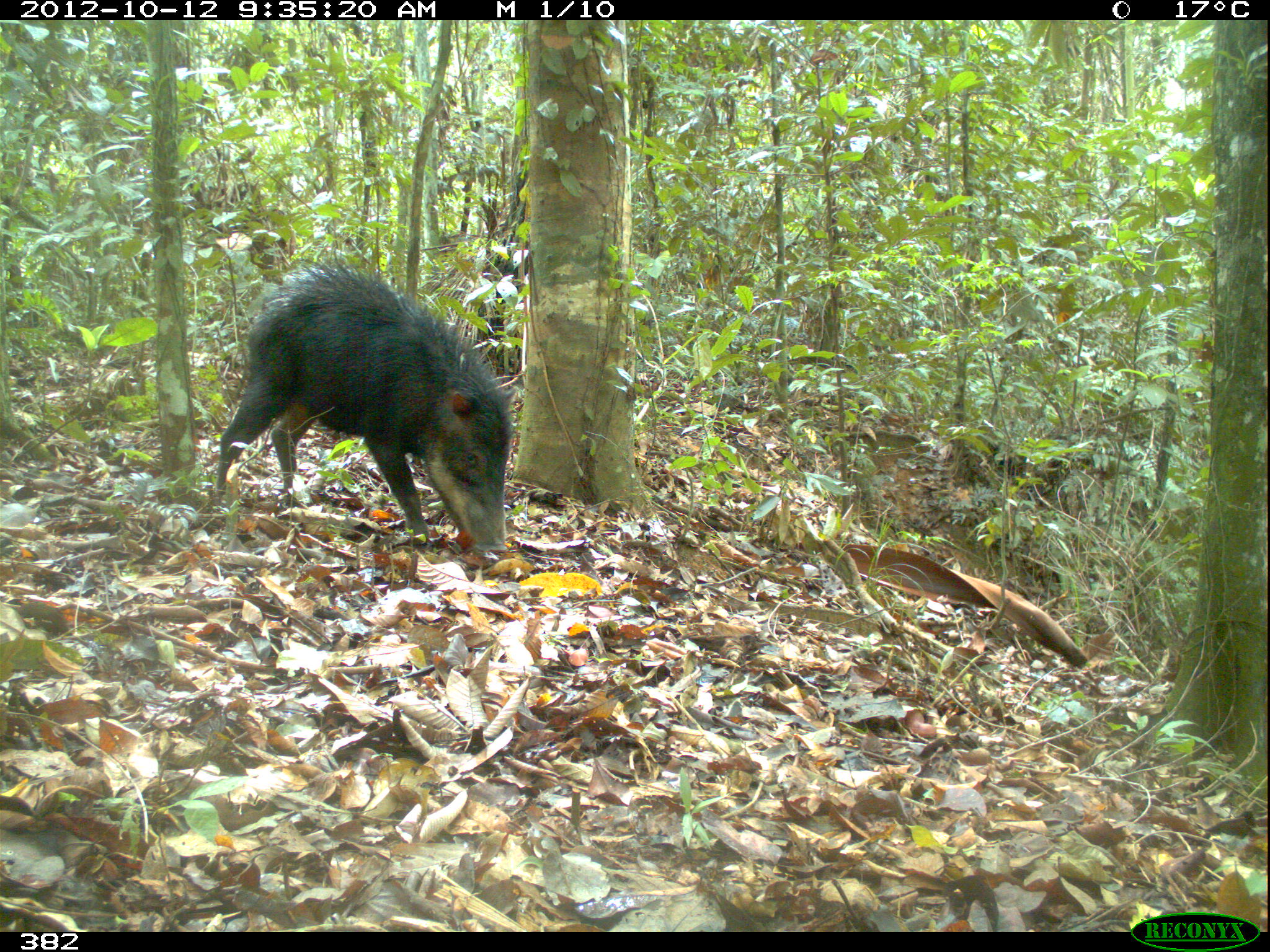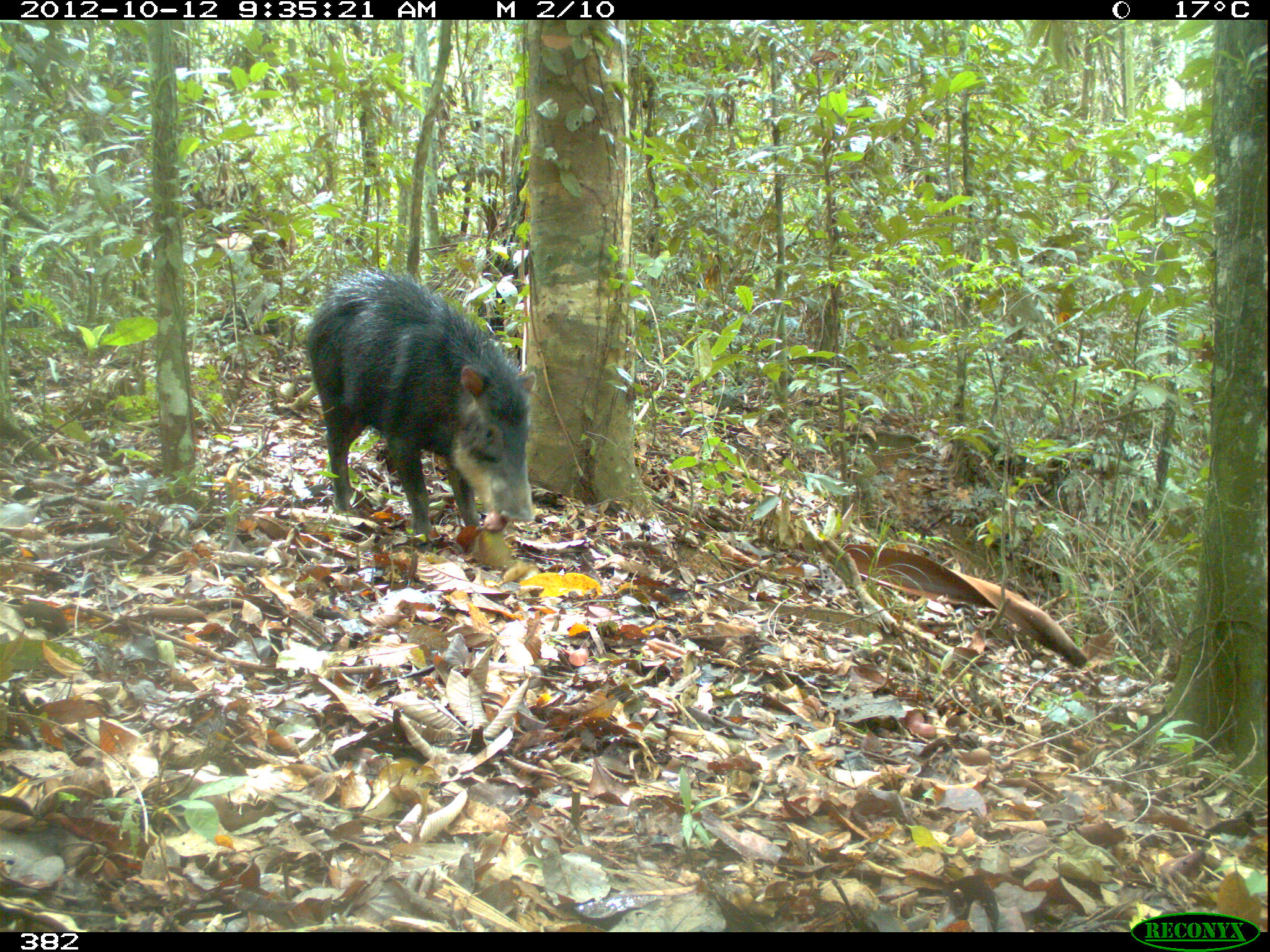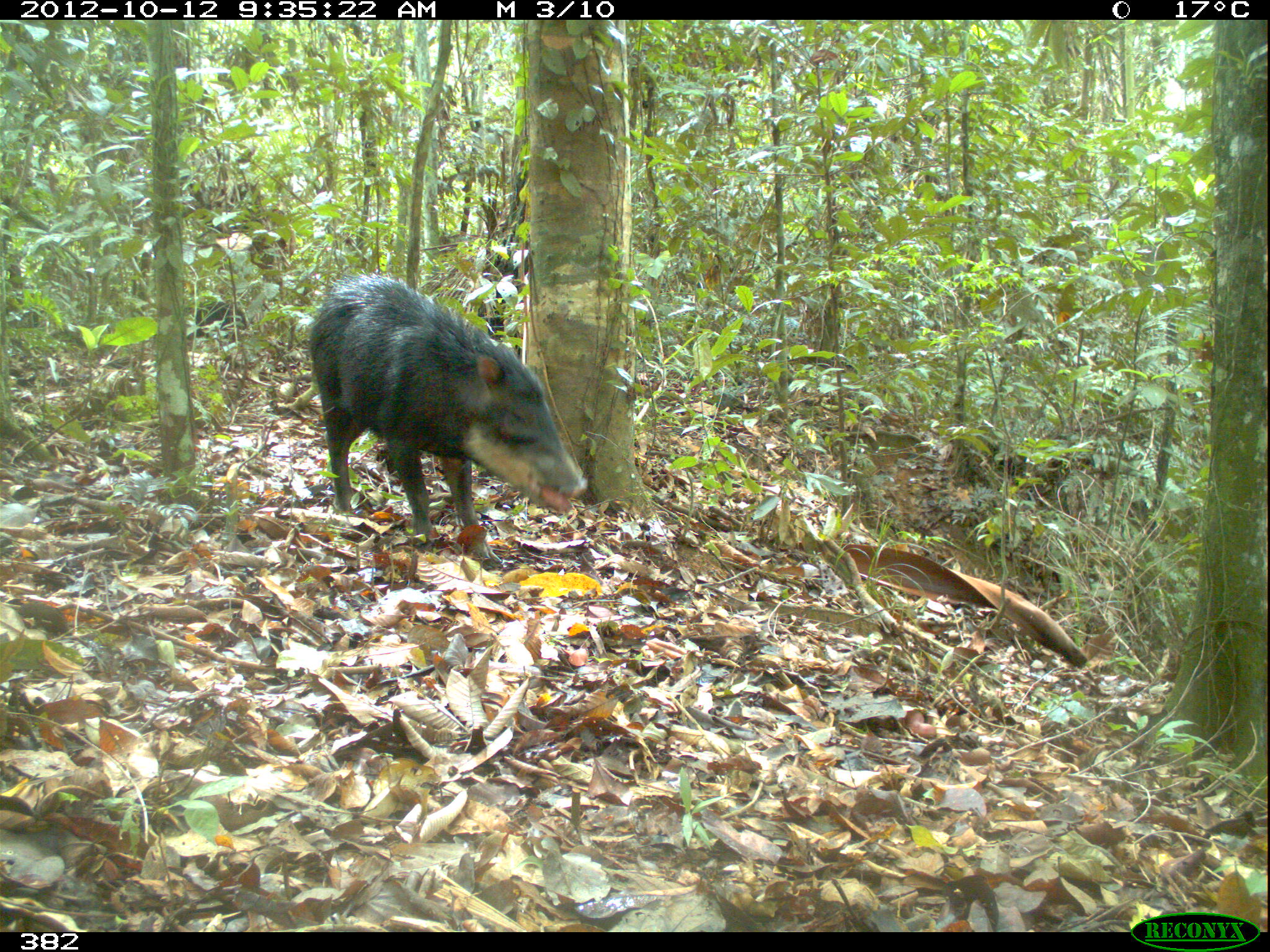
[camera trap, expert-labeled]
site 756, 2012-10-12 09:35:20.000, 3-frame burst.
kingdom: Animalia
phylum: Chordata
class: Mammalia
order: Artiodactyla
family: Tayassuidae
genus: Tayassu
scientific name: Tayassu pecari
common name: white-lipped peccary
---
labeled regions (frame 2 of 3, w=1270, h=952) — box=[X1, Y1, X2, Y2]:
tayassu pecari: box=[302, 262, 536, 538]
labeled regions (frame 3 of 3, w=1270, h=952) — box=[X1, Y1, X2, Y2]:
tayassu pecari: box=[303, 269, 588, 566]